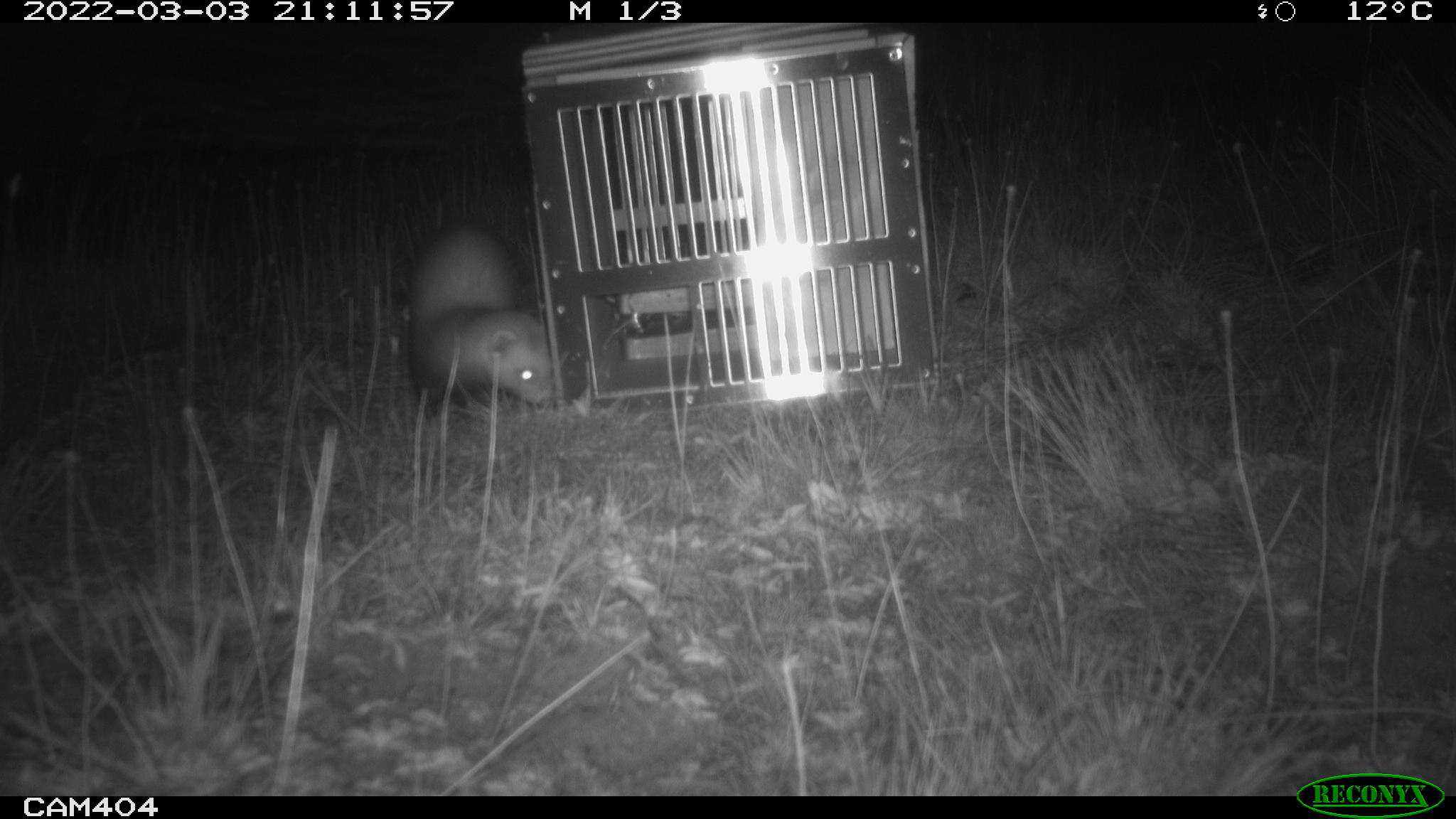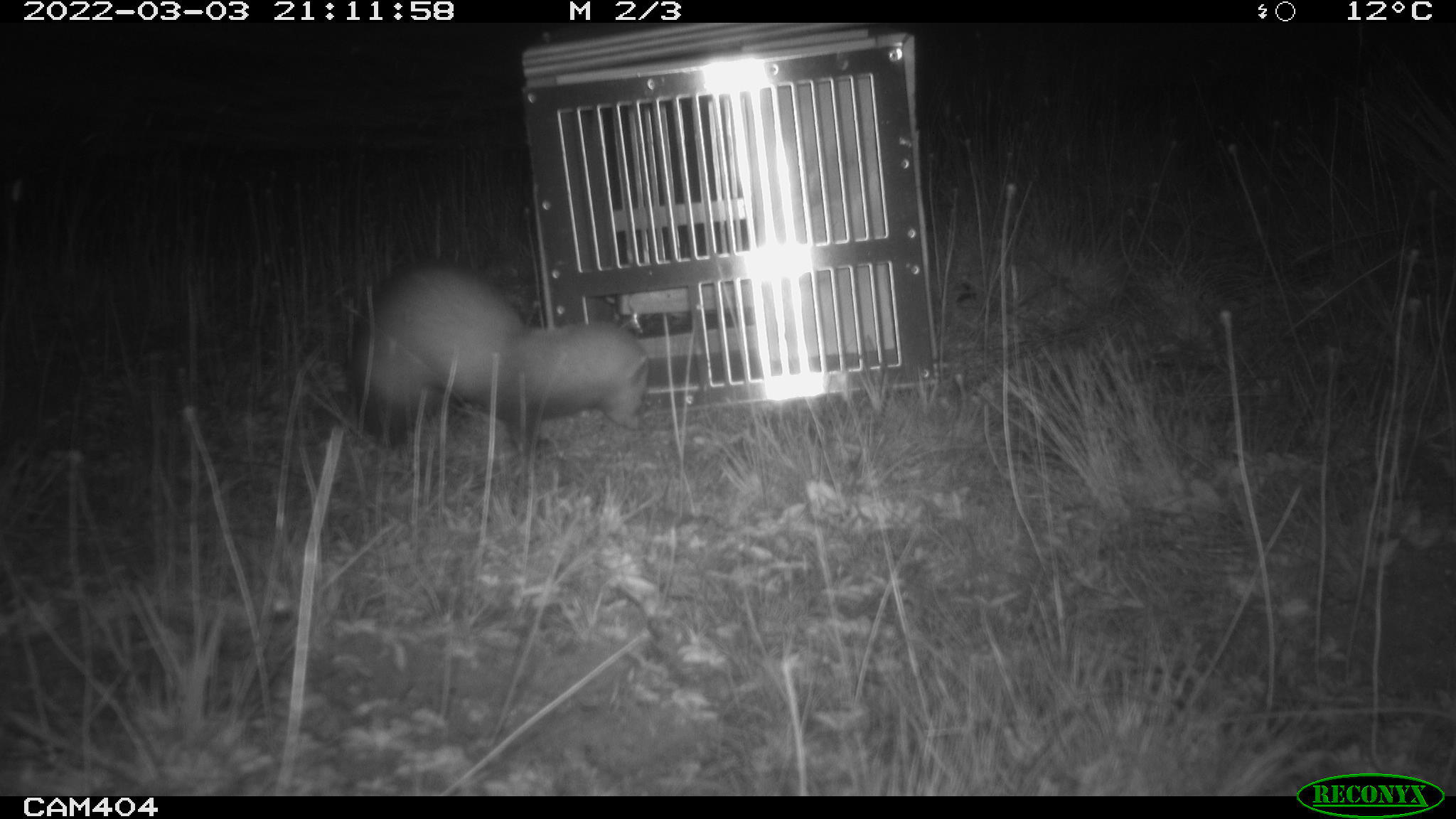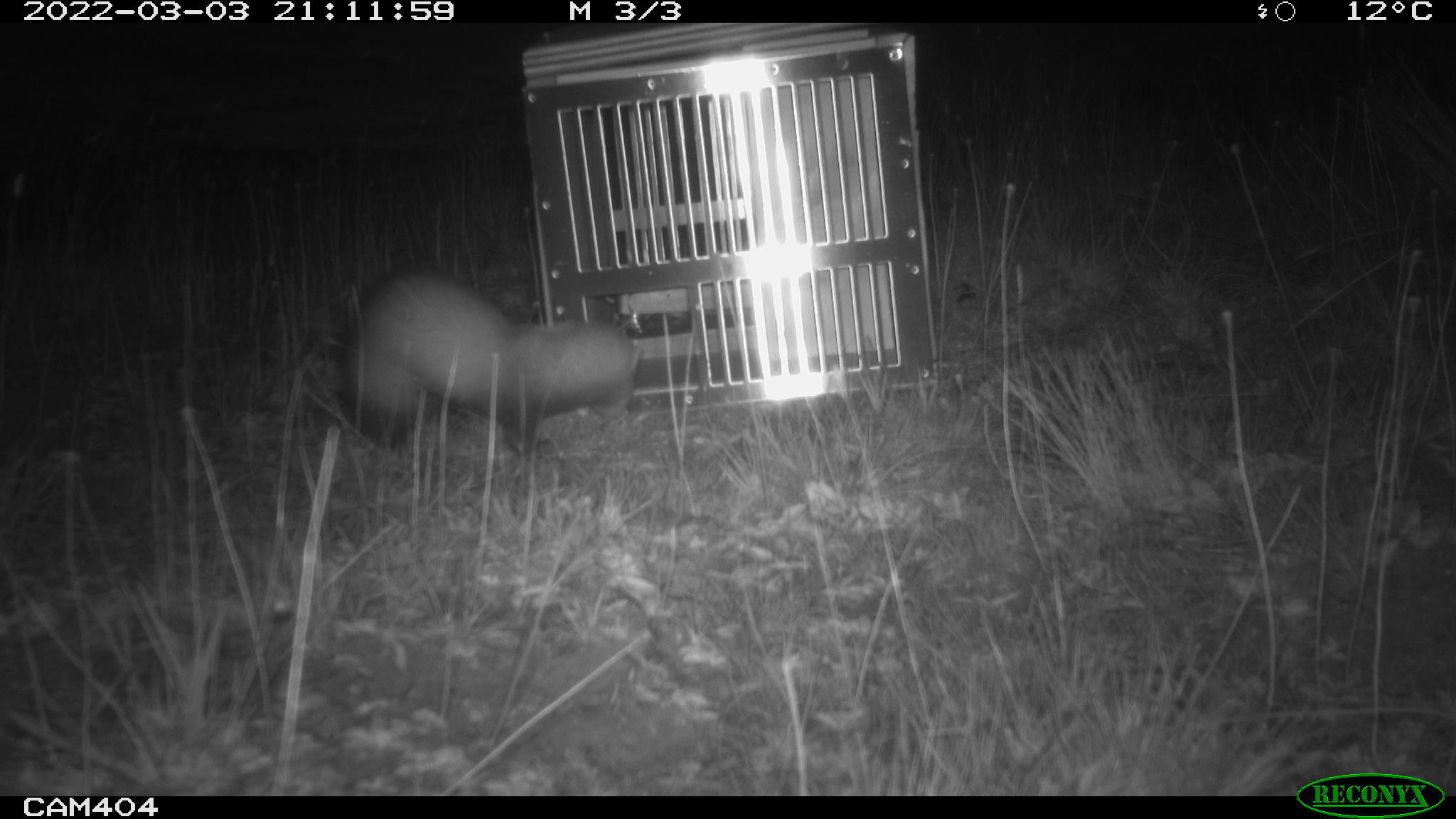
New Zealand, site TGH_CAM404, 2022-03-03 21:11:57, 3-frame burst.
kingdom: Animalia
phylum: Chordata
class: Mammalia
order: Carnivora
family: Mustelidae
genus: Mustela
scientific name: Mustela furo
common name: ferret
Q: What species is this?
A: Ferret (Mustela furo).